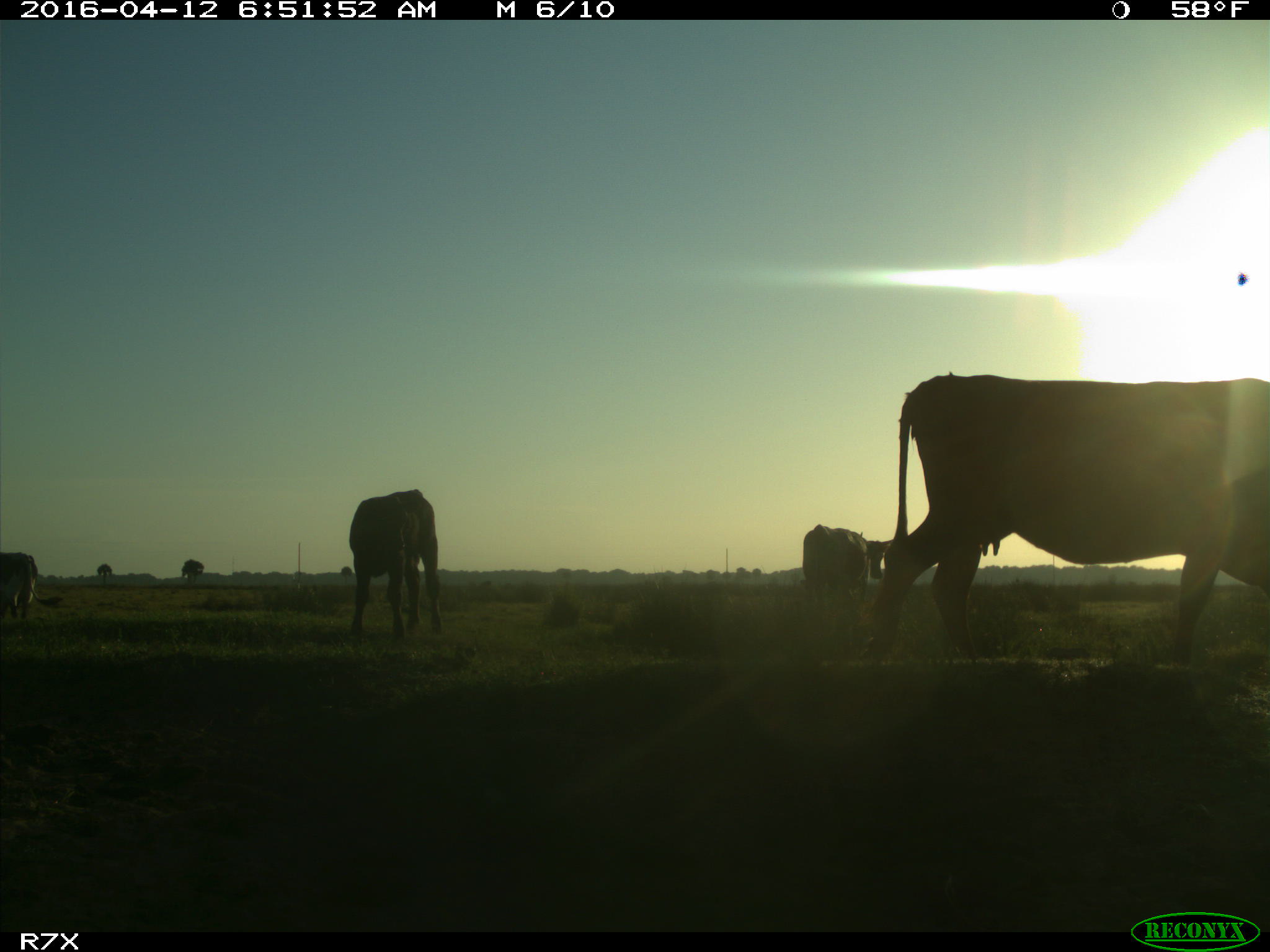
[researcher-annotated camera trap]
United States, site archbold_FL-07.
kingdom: Animalia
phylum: Chordata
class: Mammalia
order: Artiodactyla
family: Bovidae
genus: Bos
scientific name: Bos taurus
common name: domestic cow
Bos taurus (domestic cow).